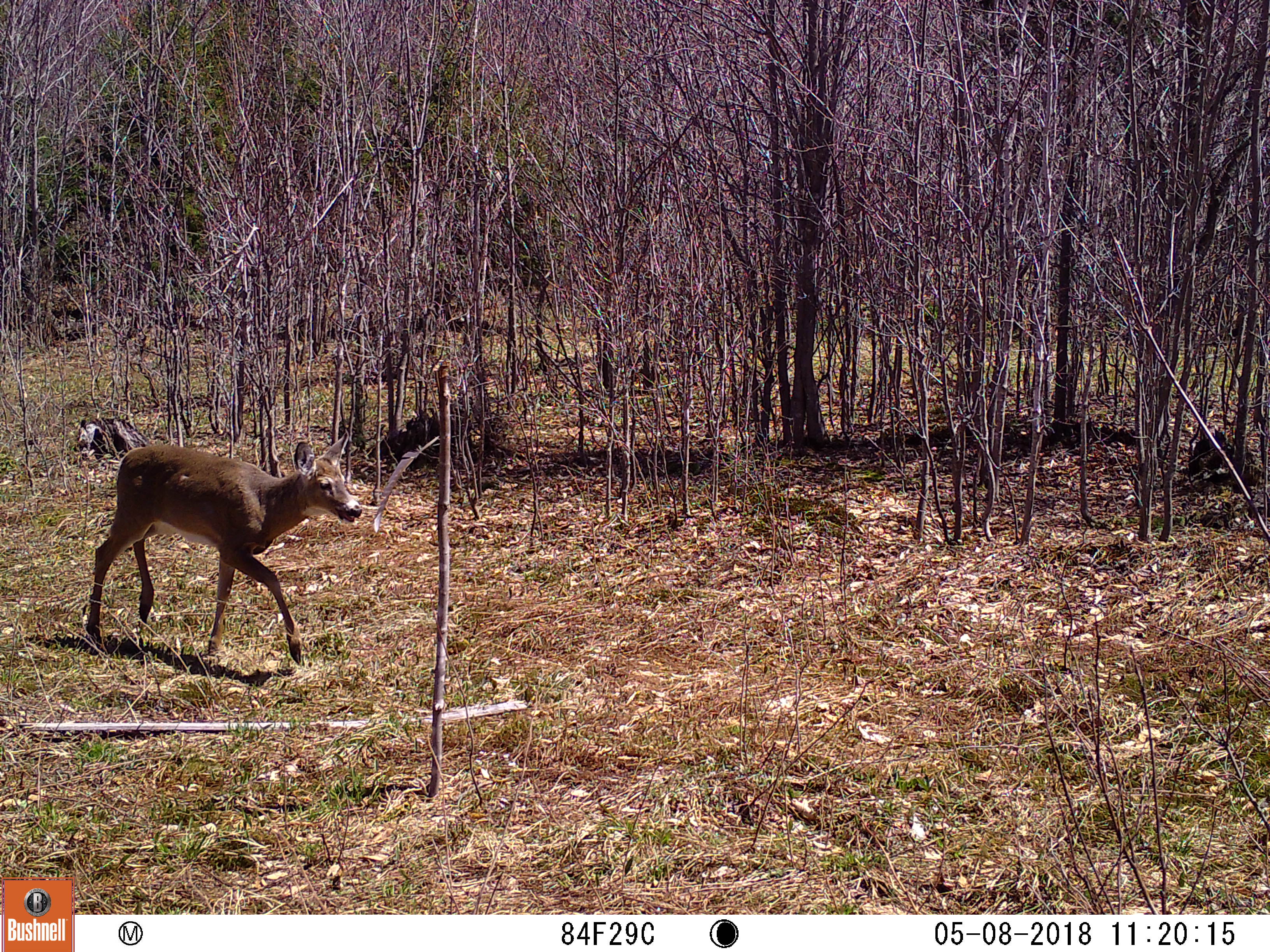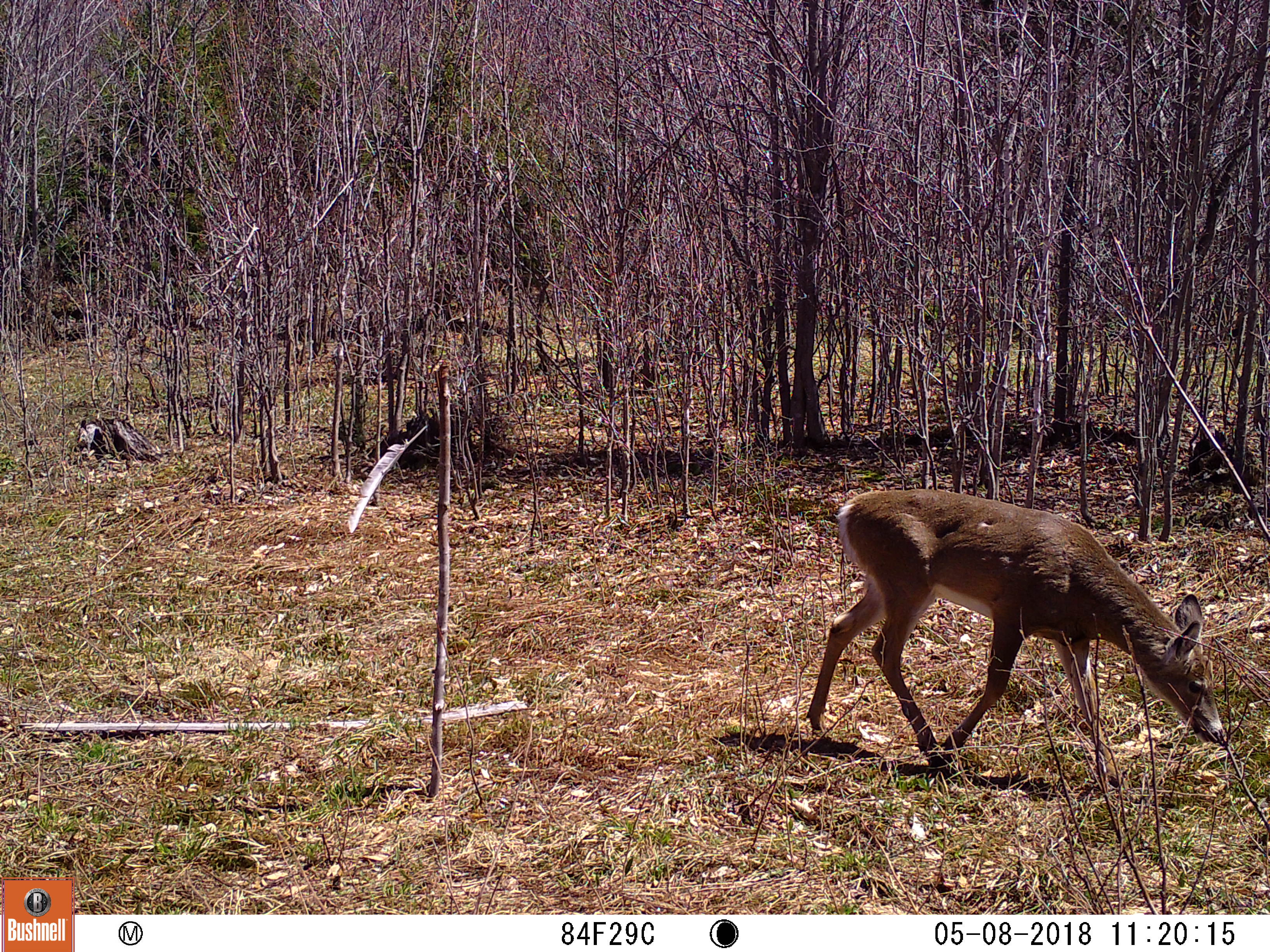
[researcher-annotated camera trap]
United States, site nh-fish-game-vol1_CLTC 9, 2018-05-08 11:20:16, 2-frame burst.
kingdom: Animalia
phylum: Chordata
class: Mammalia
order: Artiodactyla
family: Cervidae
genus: Odocoileus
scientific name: Odocoileus virginianus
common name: white-tailed deer